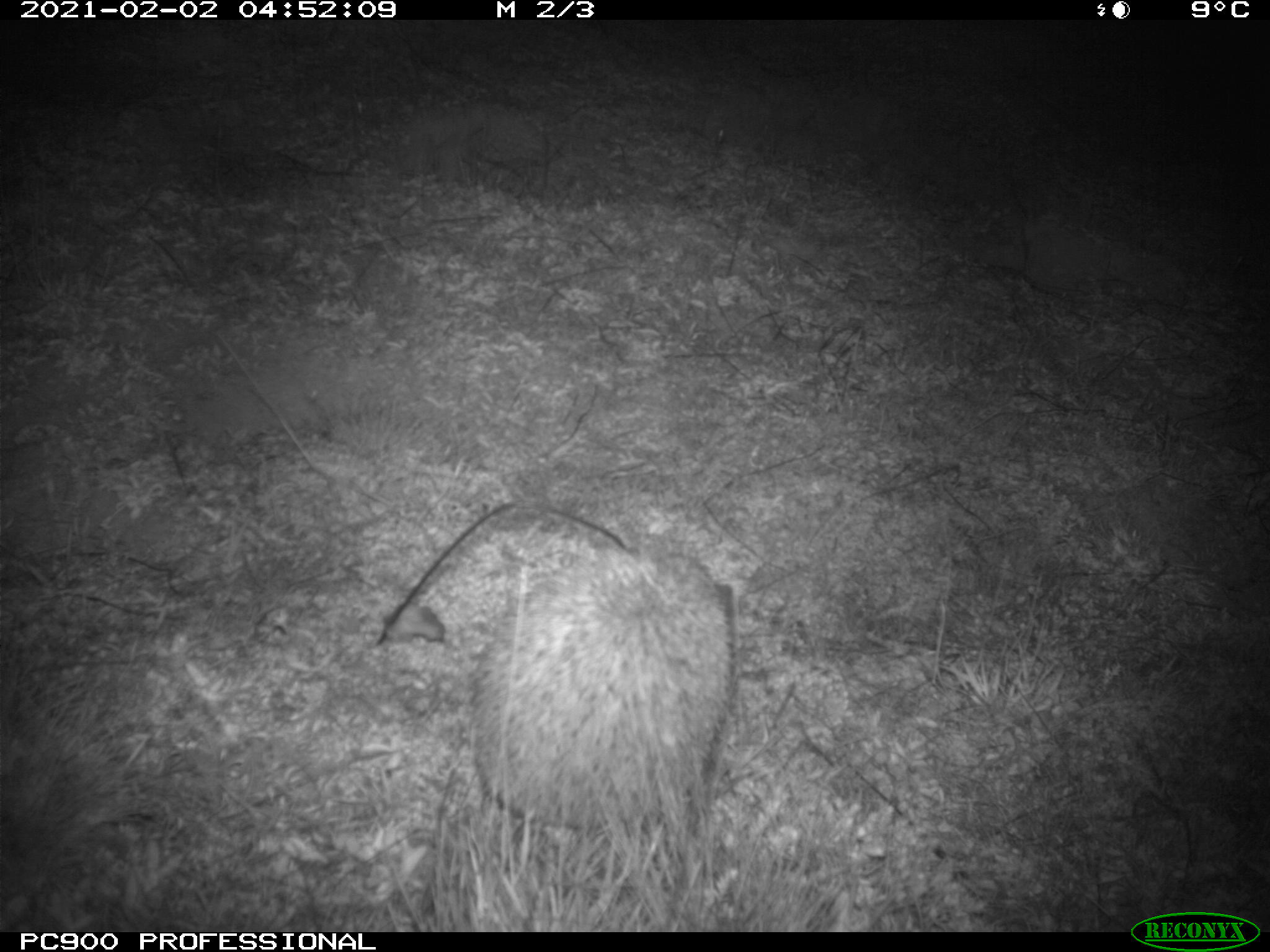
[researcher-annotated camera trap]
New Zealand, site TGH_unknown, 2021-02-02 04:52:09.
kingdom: Animalia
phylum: Chordata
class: Mammalia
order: Eulipotyphla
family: Erinaceidae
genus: Erinaceus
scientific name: Erinaceus europaeus europaeus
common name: european hedgehog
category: hedgehog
Hedgehog (european hedgehog) (Erinaceus europaeus europaeus).